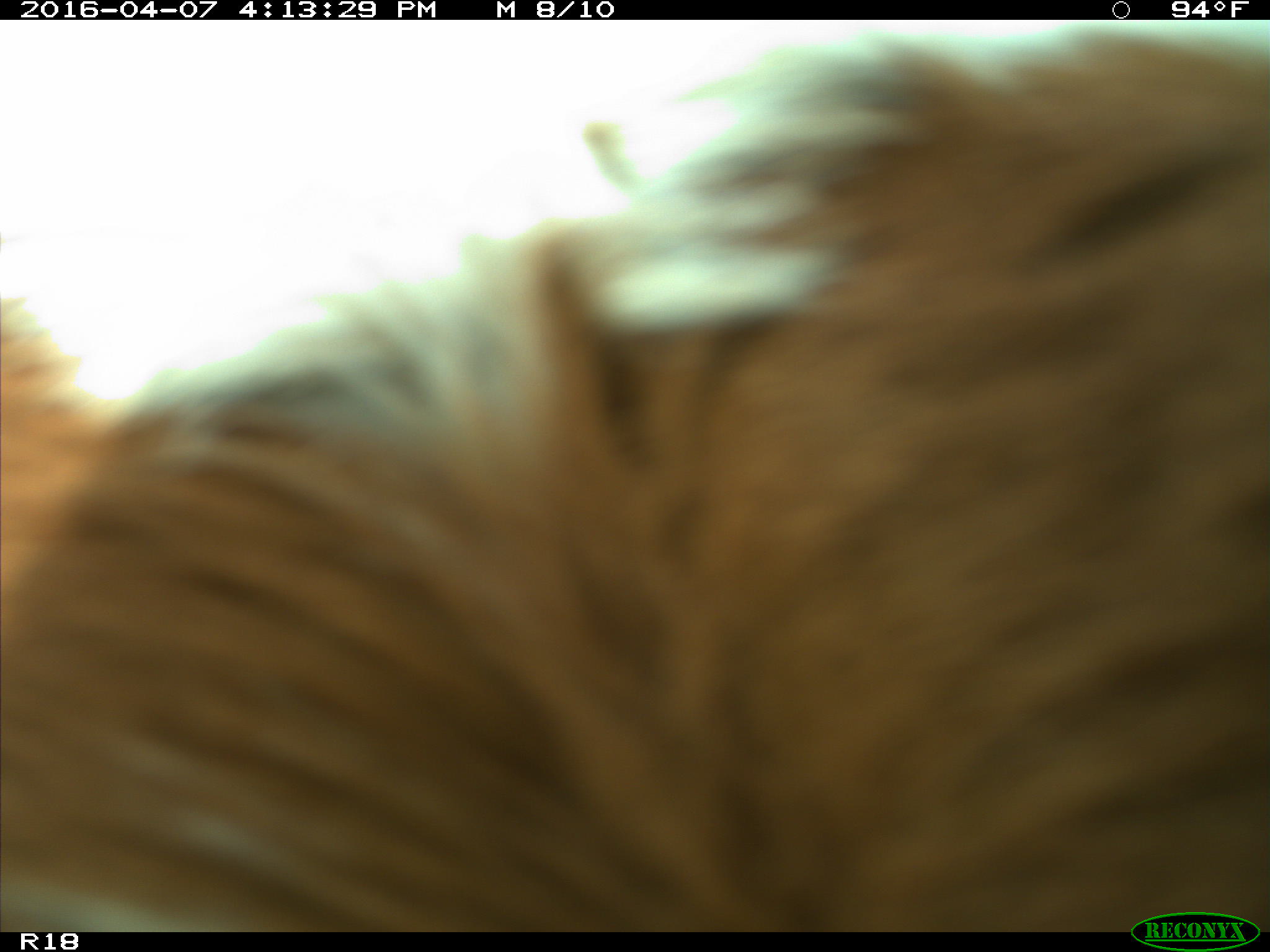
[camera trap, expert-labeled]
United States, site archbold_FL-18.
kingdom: Animalia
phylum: Chordata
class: Mammalia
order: Artiodactyla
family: Bovidae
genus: Bos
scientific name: Bos taurus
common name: domestic cow